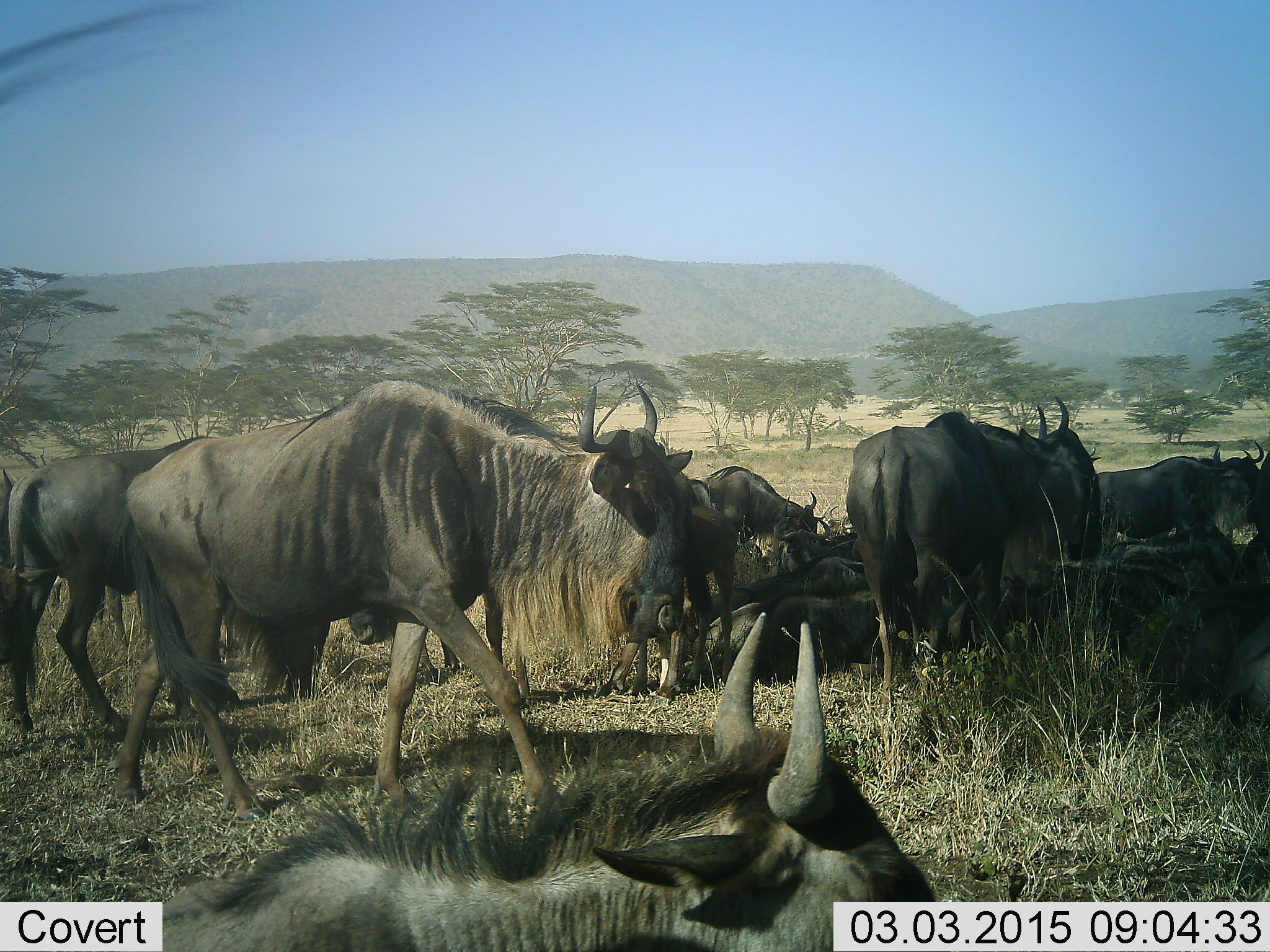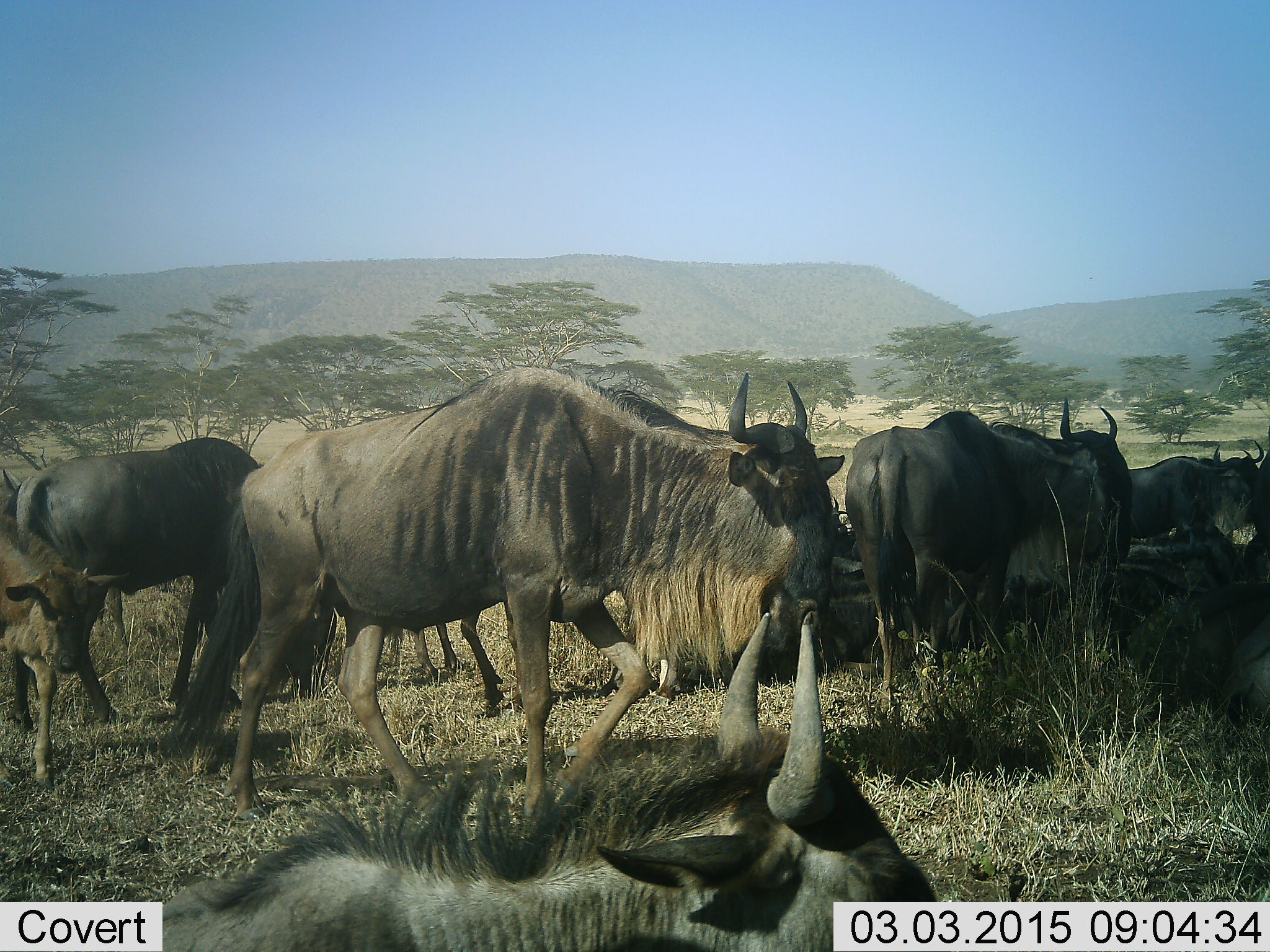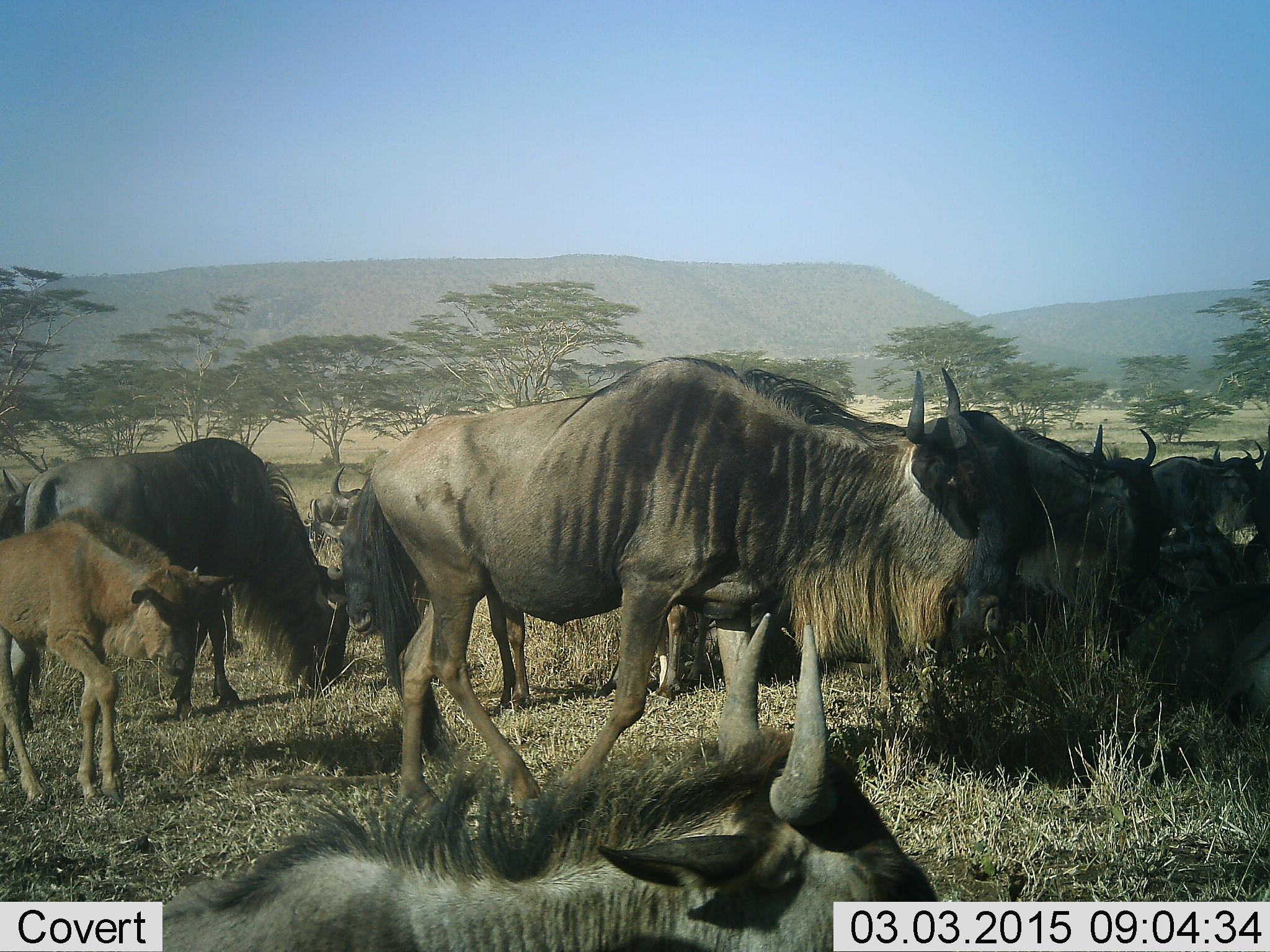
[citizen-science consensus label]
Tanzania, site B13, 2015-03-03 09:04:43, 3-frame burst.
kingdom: Animalia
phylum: Chordata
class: Mammalia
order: Artiodactyla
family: Bovidae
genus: Connochaetes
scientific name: Connochaetes taurinus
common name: blue wildebeest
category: wildebeest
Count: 11-50.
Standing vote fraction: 90%.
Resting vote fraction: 90%.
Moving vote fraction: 80%.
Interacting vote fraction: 20%.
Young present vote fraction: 90%.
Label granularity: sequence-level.